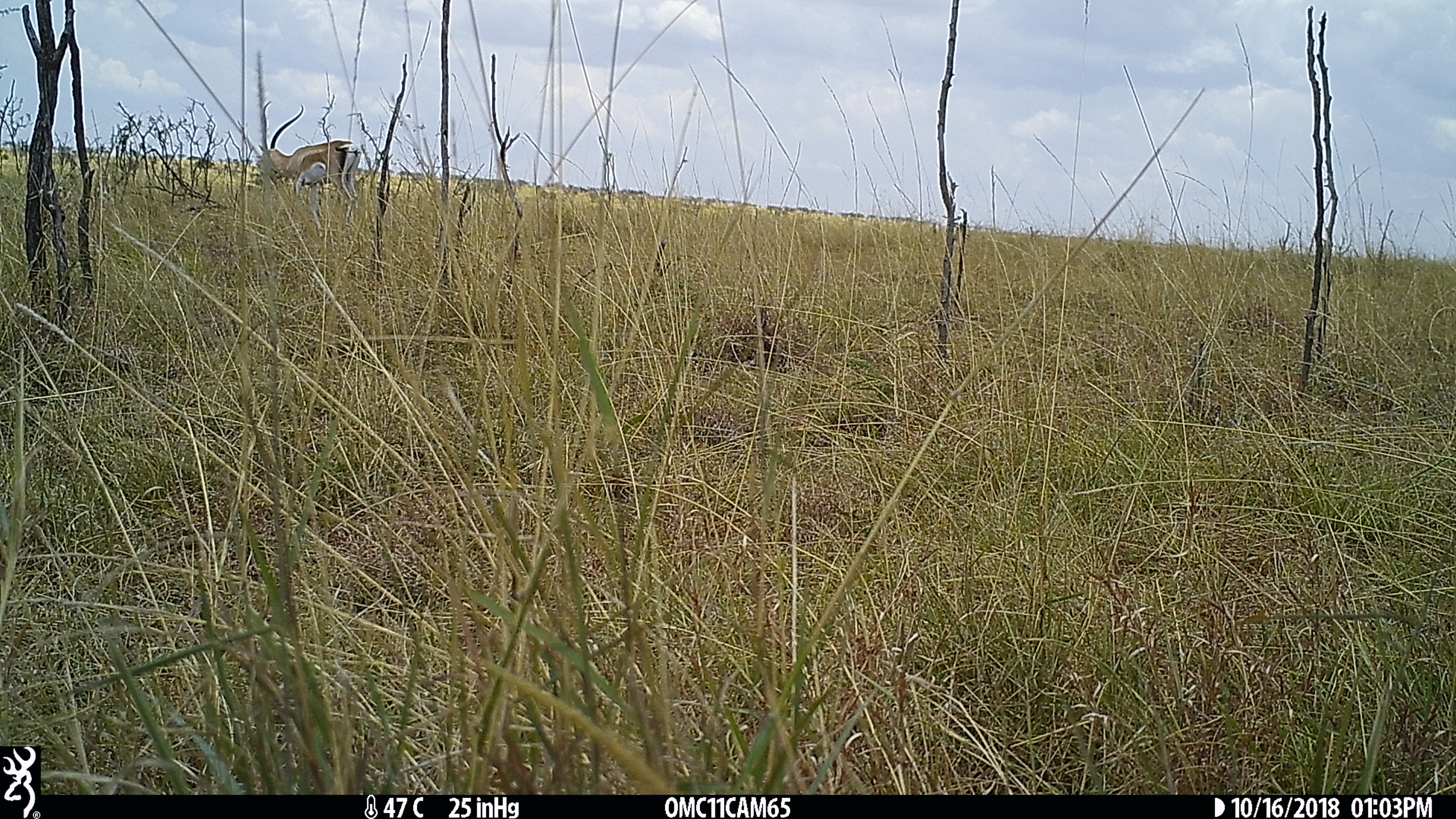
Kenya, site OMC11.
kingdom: Animalia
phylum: Chordata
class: Mammalia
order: Artiodactyla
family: Bovidae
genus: Nanger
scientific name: Nanger granti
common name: grant's gazelle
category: gazelle grants